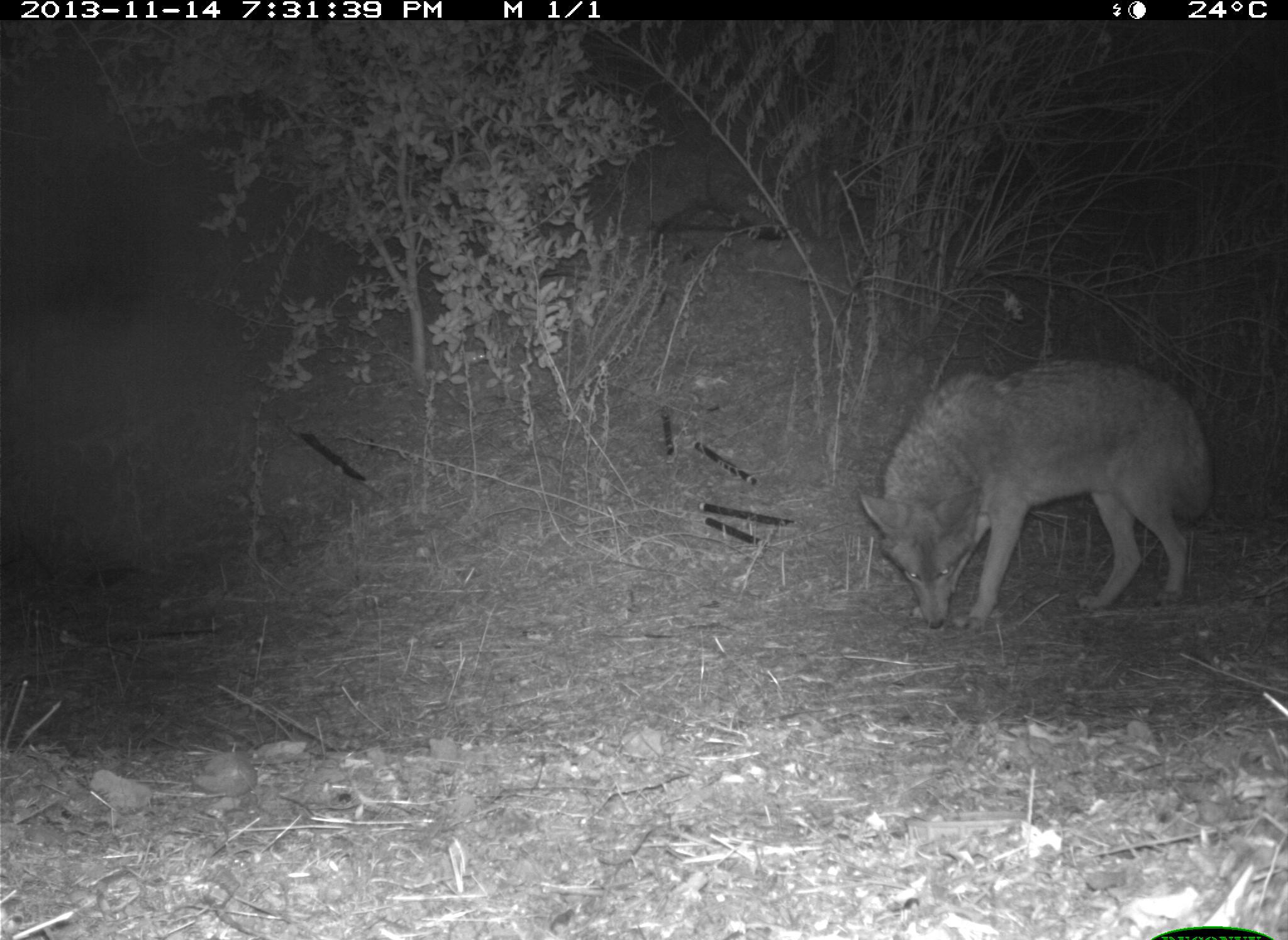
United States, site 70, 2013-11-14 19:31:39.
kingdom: Animalia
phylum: Chordata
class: Mammalia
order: Carnivora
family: Canidae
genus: Canis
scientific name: Canis latrans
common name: coyote